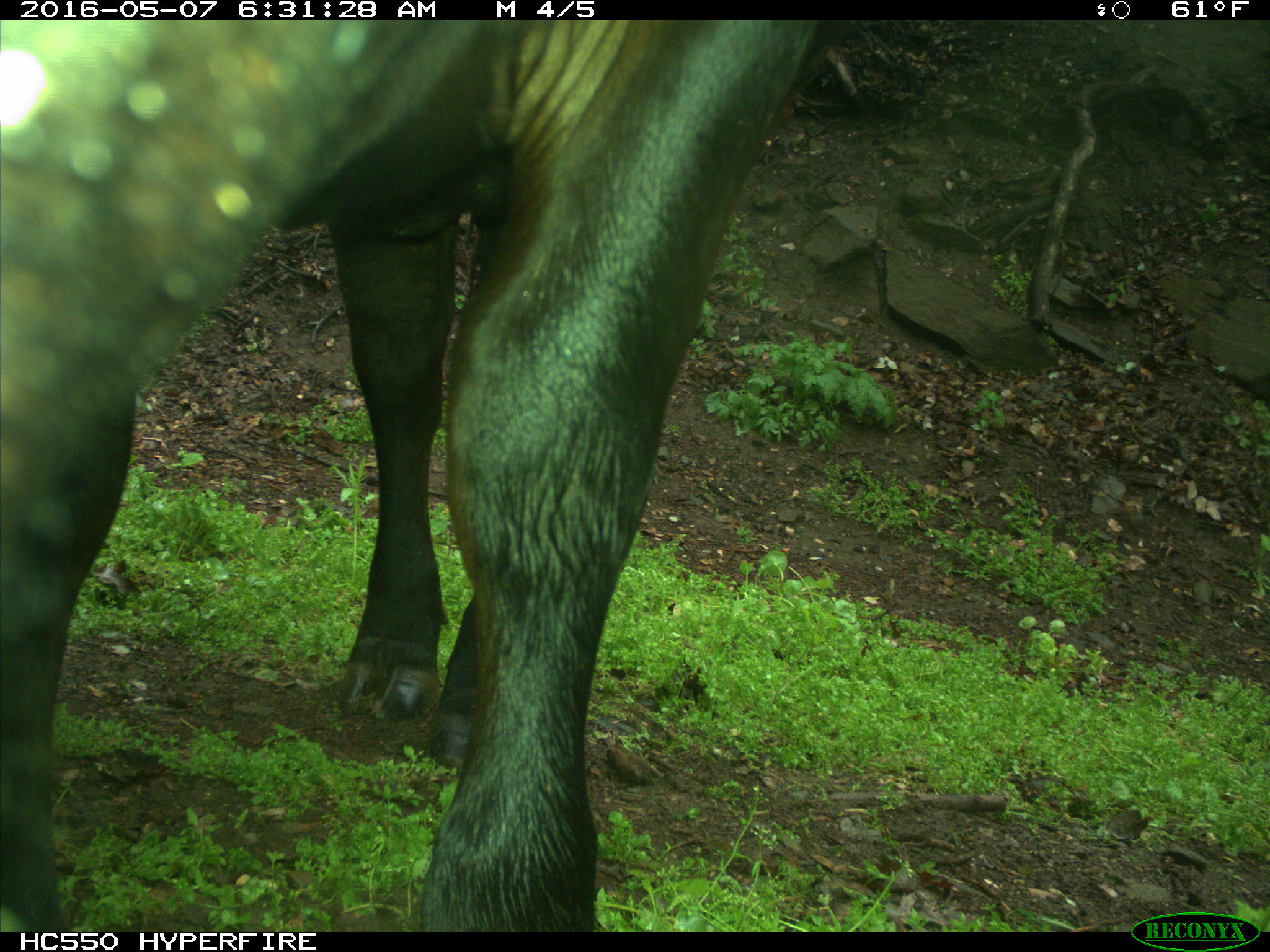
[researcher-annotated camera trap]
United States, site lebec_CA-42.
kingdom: Animalia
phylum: Chordata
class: Mammalia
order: Artiodactyla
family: Bovidae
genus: Bos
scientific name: Bos taurus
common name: domestic cow